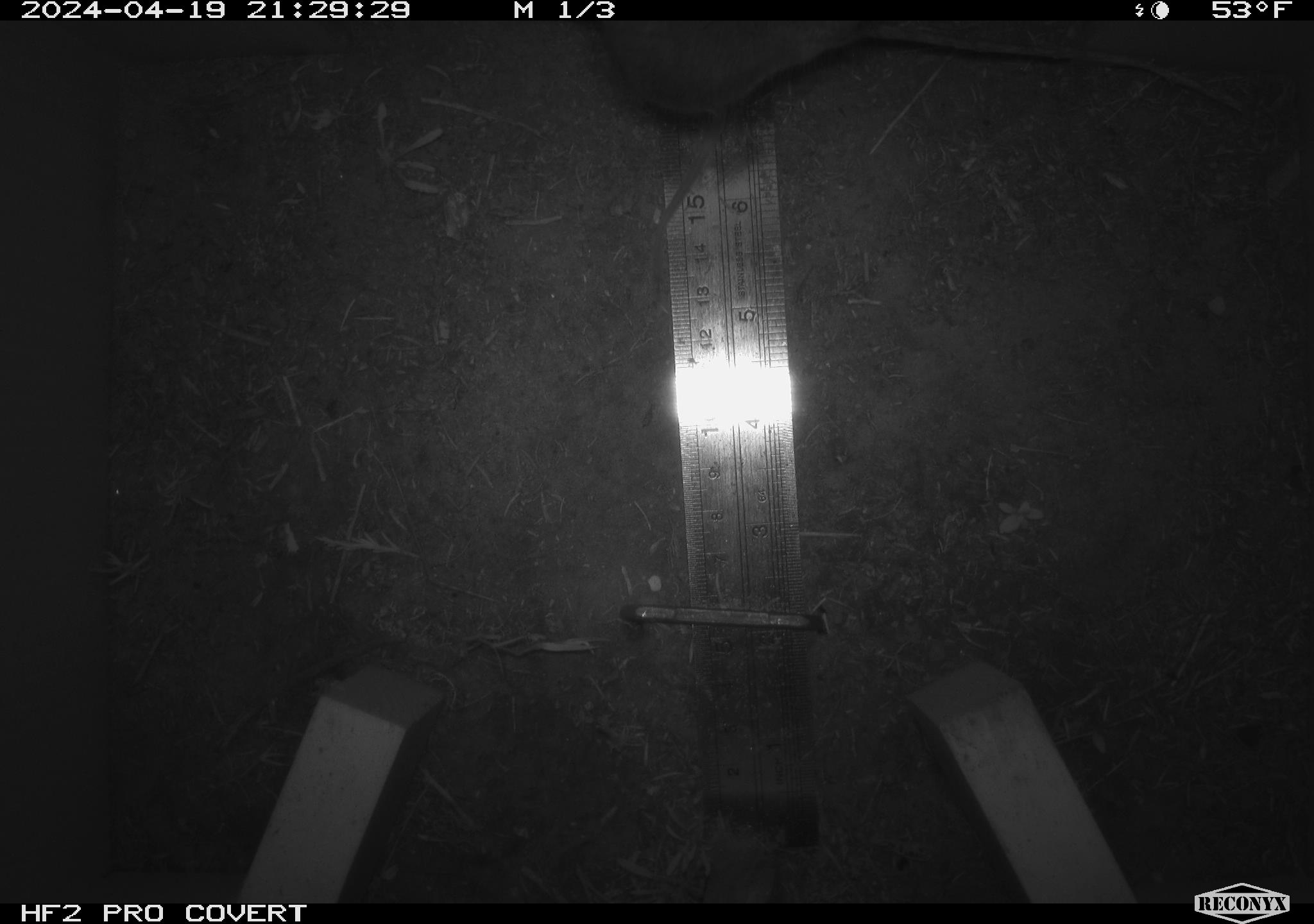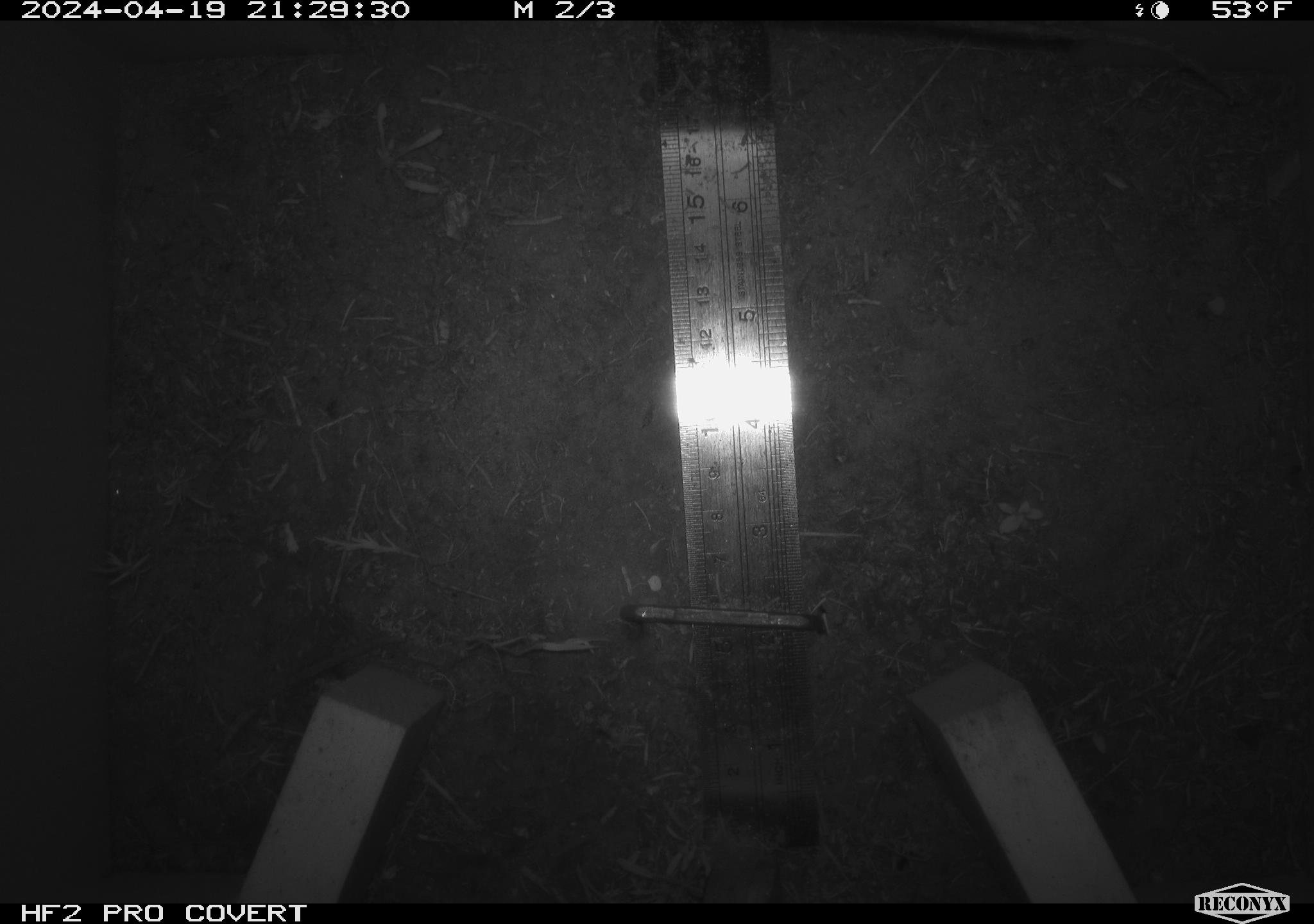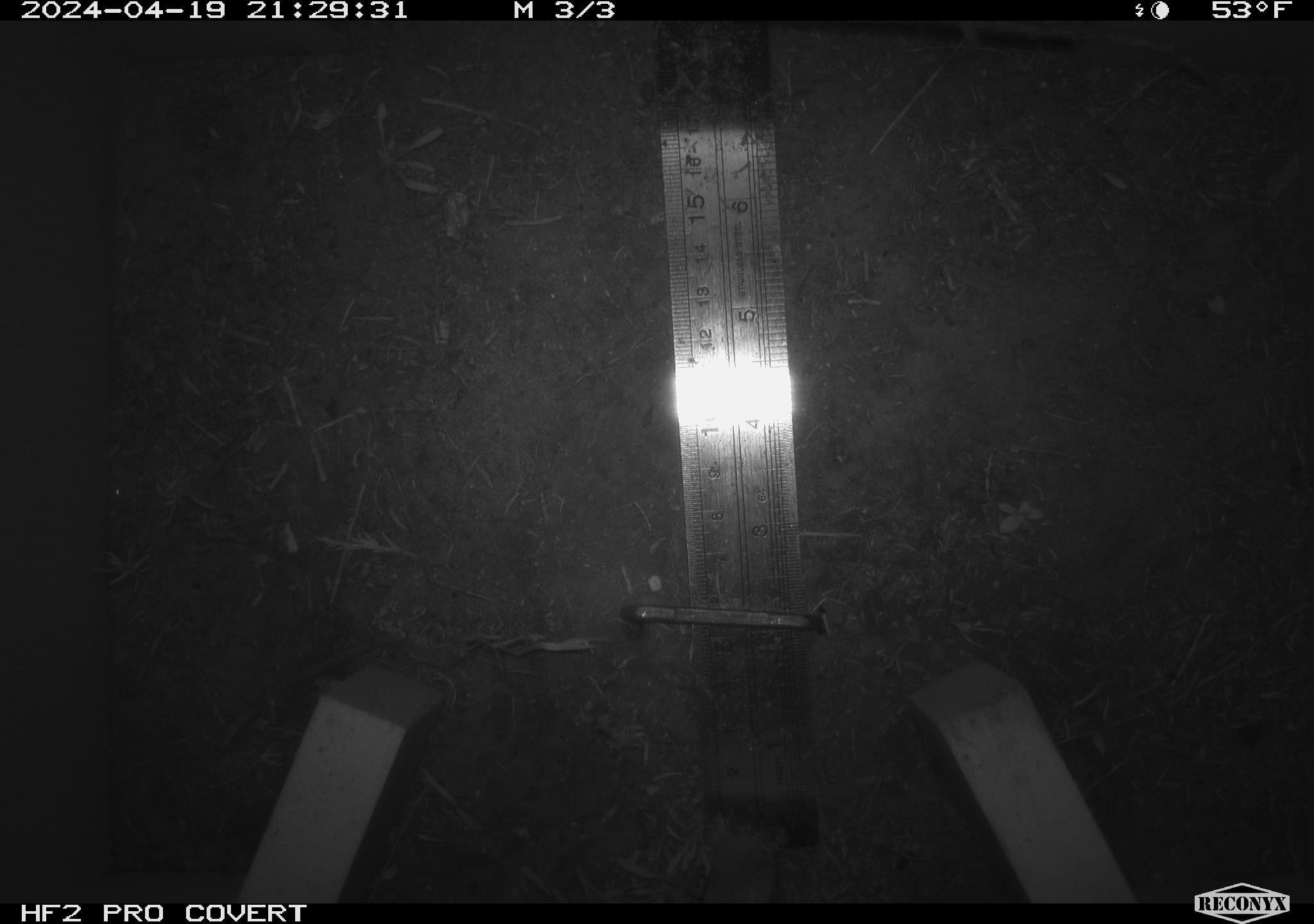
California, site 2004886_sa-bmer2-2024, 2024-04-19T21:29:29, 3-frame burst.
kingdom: Animalia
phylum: Chordata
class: Mammalia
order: Rodentia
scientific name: Rodentia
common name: mouse species